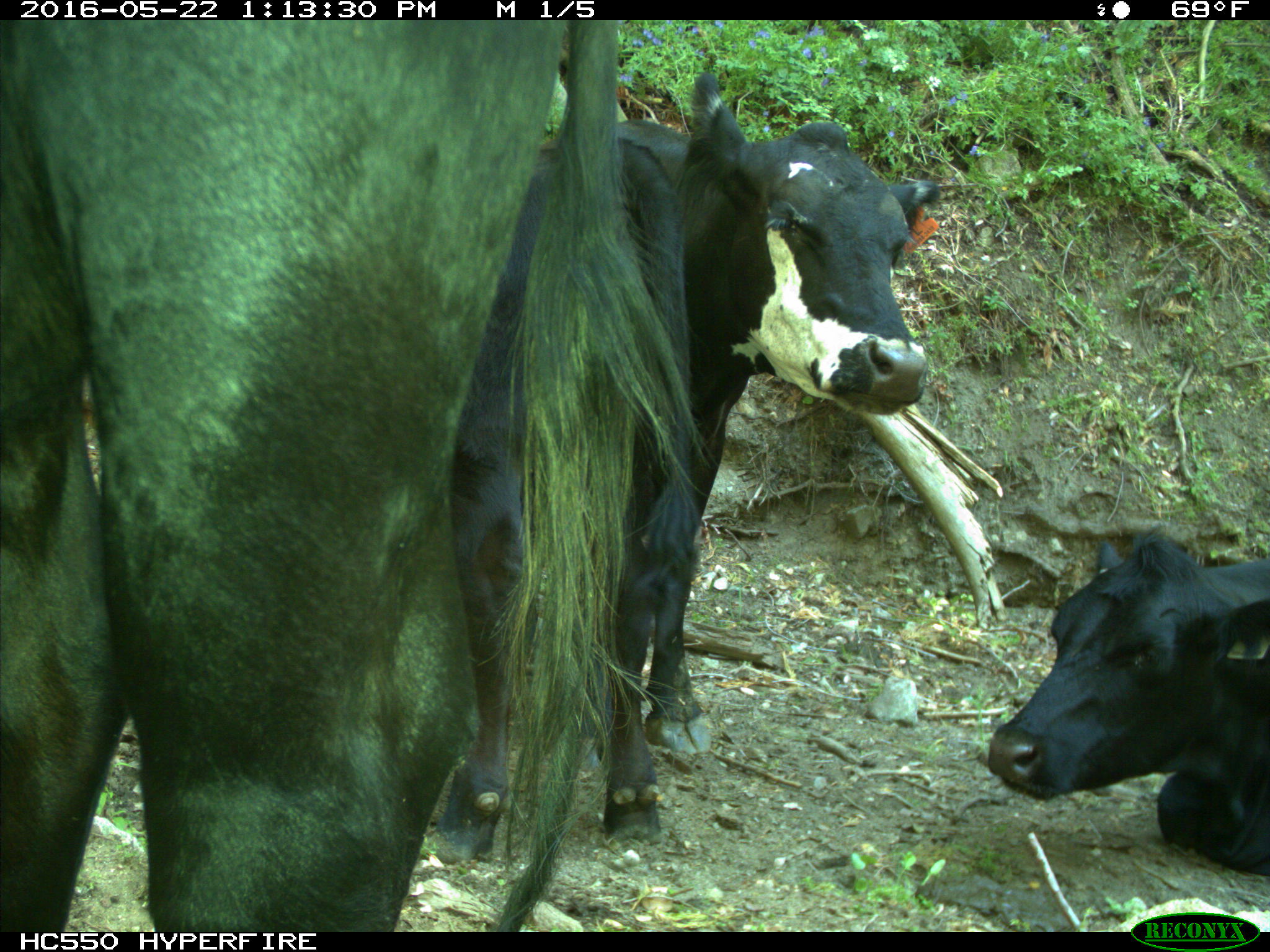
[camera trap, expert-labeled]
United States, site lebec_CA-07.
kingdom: Animalia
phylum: Chordata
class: Mammalia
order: Artiodactyla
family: Bovidae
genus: Bos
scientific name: Bos taurus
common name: domestic cow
Bos taurus (domestic cow).